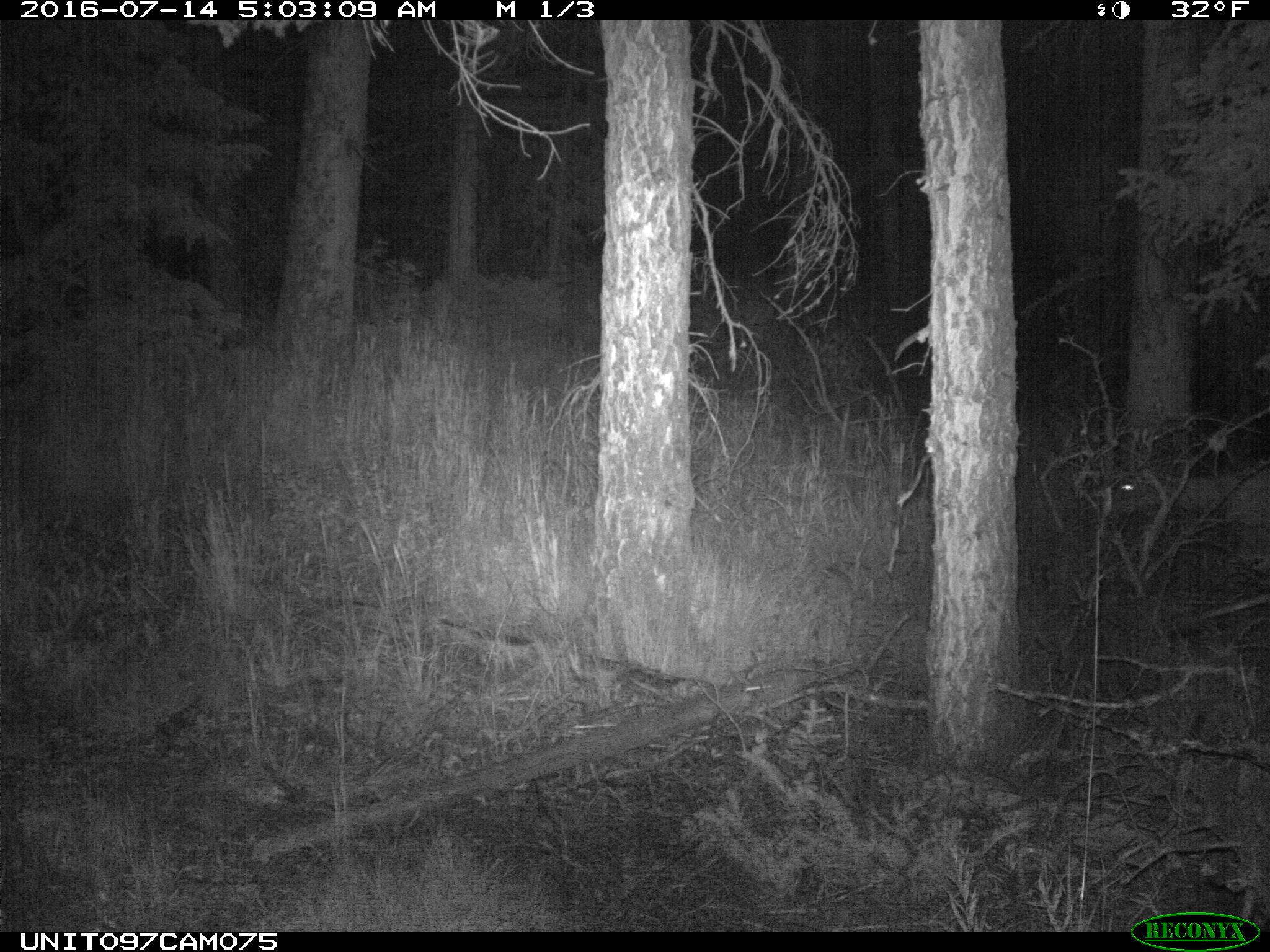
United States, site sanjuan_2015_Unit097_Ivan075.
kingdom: Animalia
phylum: Chordata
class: Mammalia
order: Artiodactyla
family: Cervidae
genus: Odocoileus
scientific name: Odocoileus hemionus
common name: mule deer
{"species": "Odocoileus hemionus (mule deer)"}